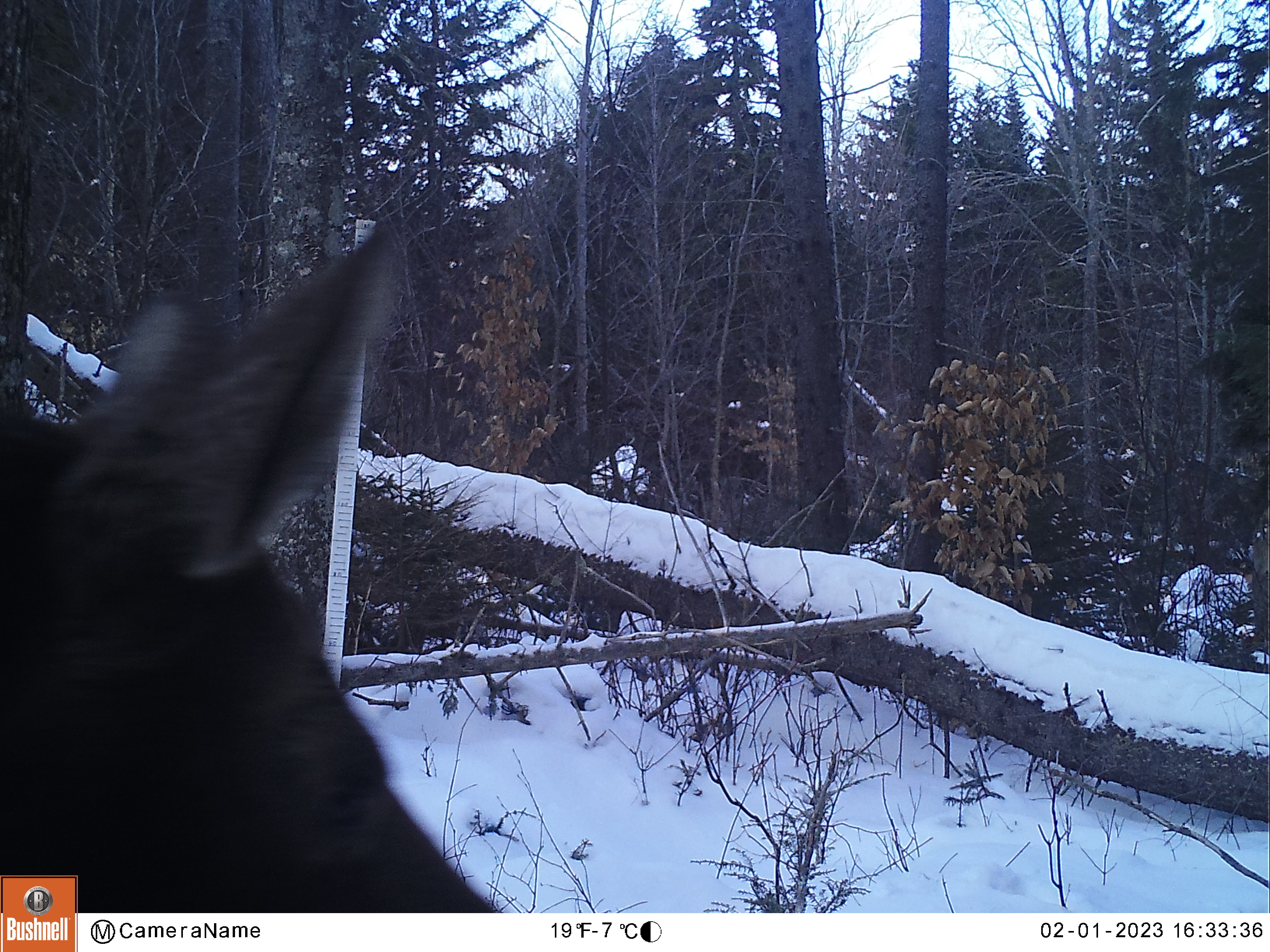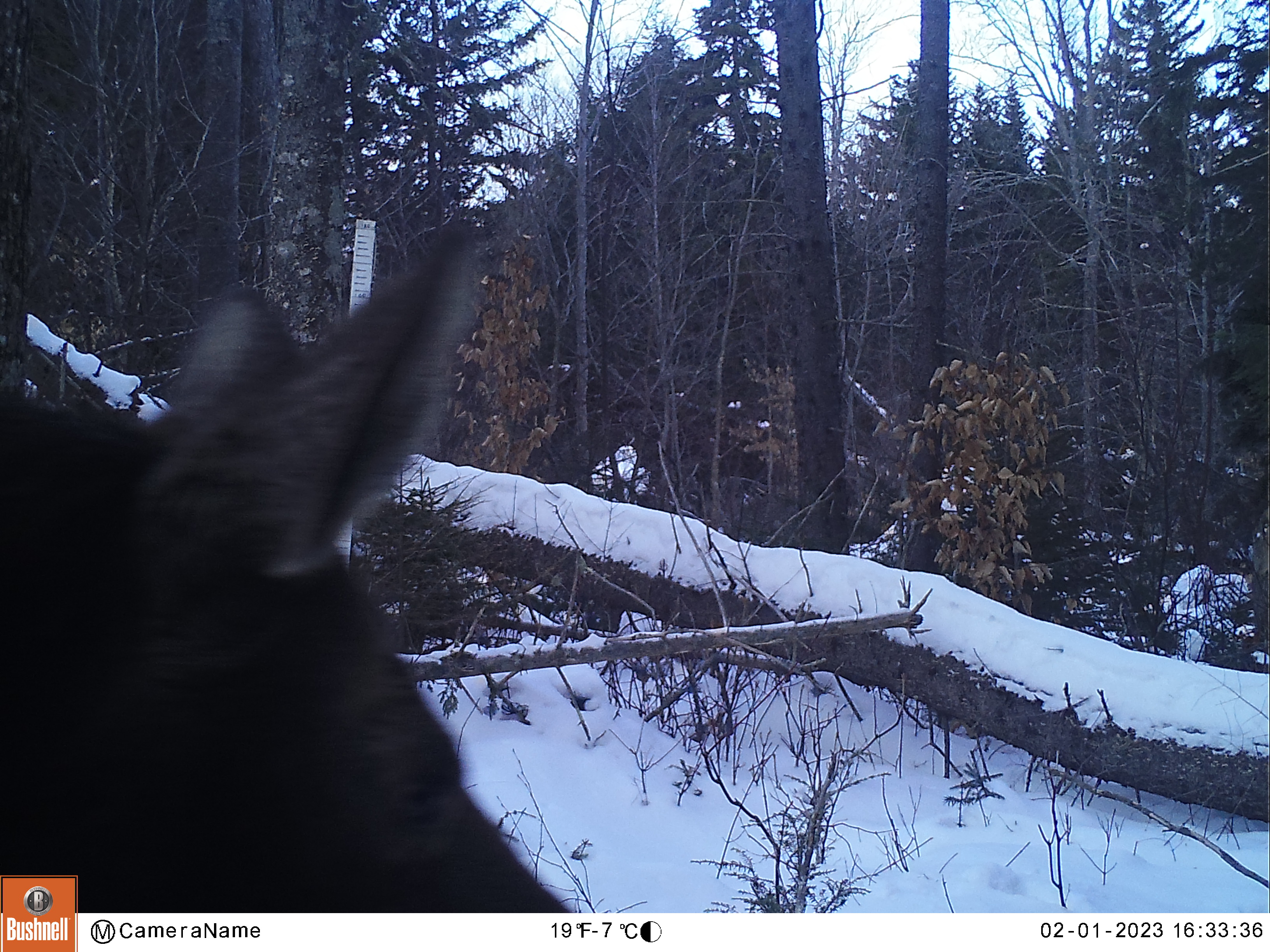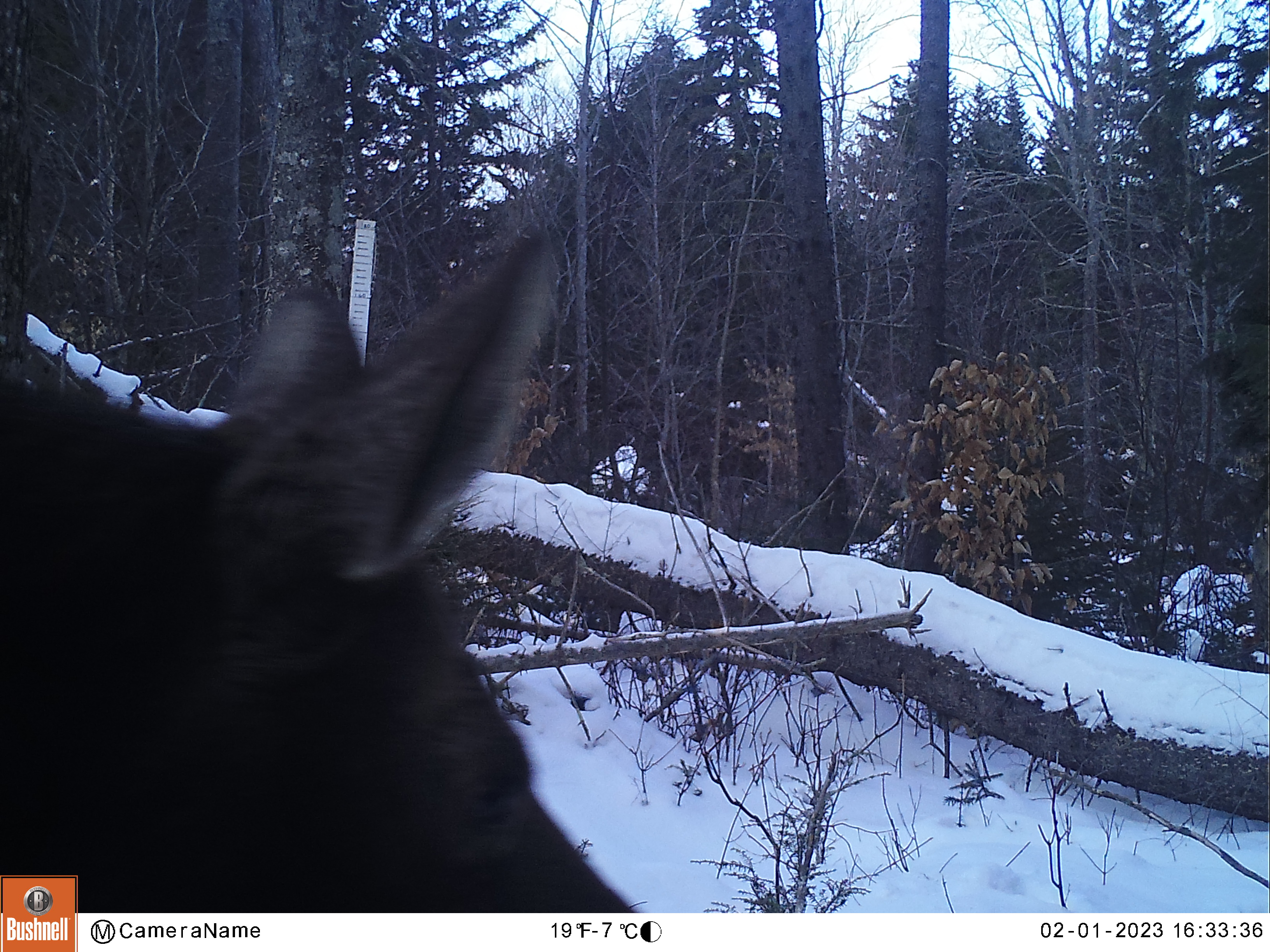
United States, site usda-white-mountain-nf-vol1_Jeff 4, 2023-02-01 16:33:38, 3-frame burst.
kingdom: Animalia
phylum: Chordata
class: Mammalia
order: Artiodactyla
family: Cervidae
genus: Alces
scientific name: Alces alces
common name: moose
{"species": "moose (Alces alces)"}